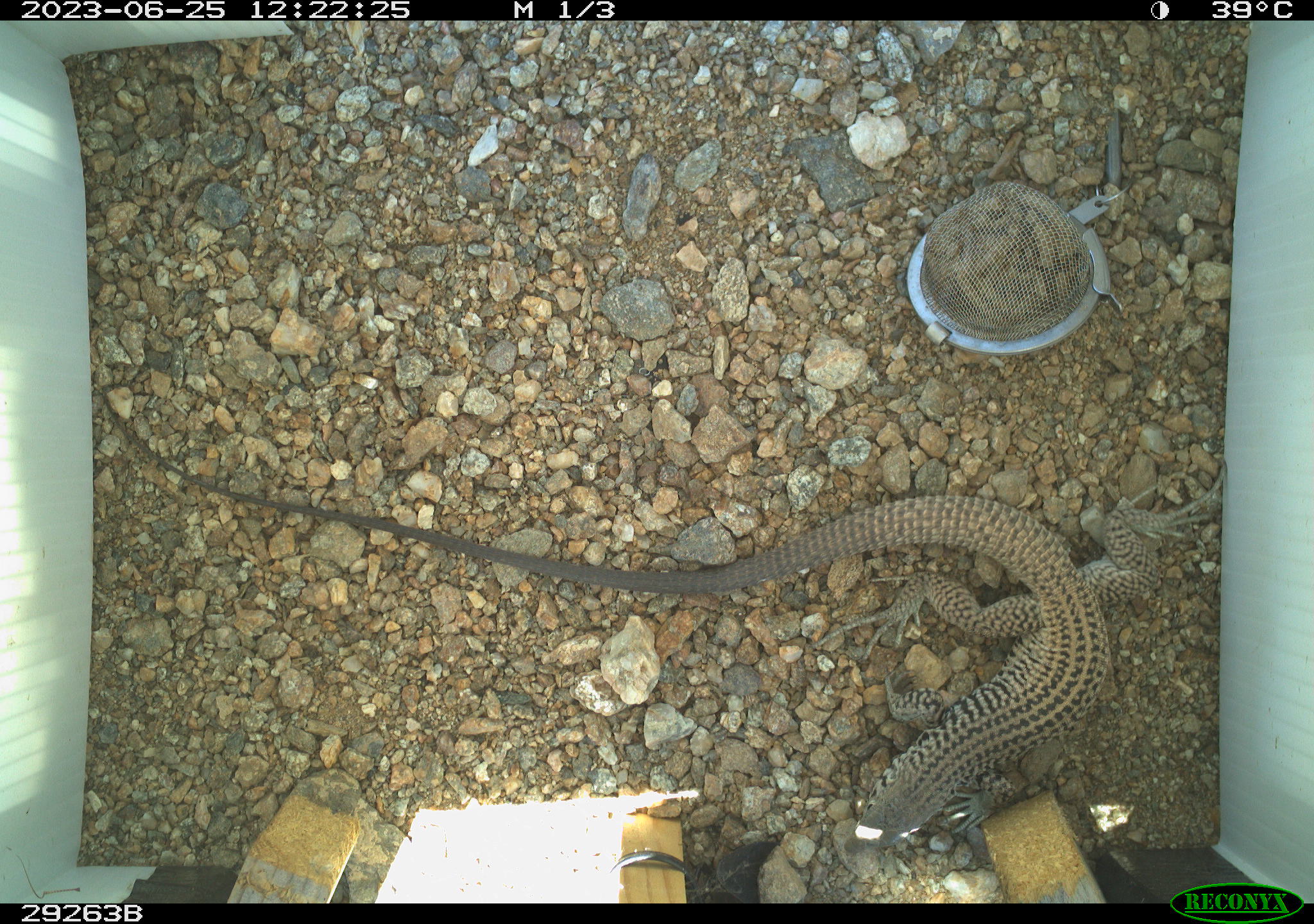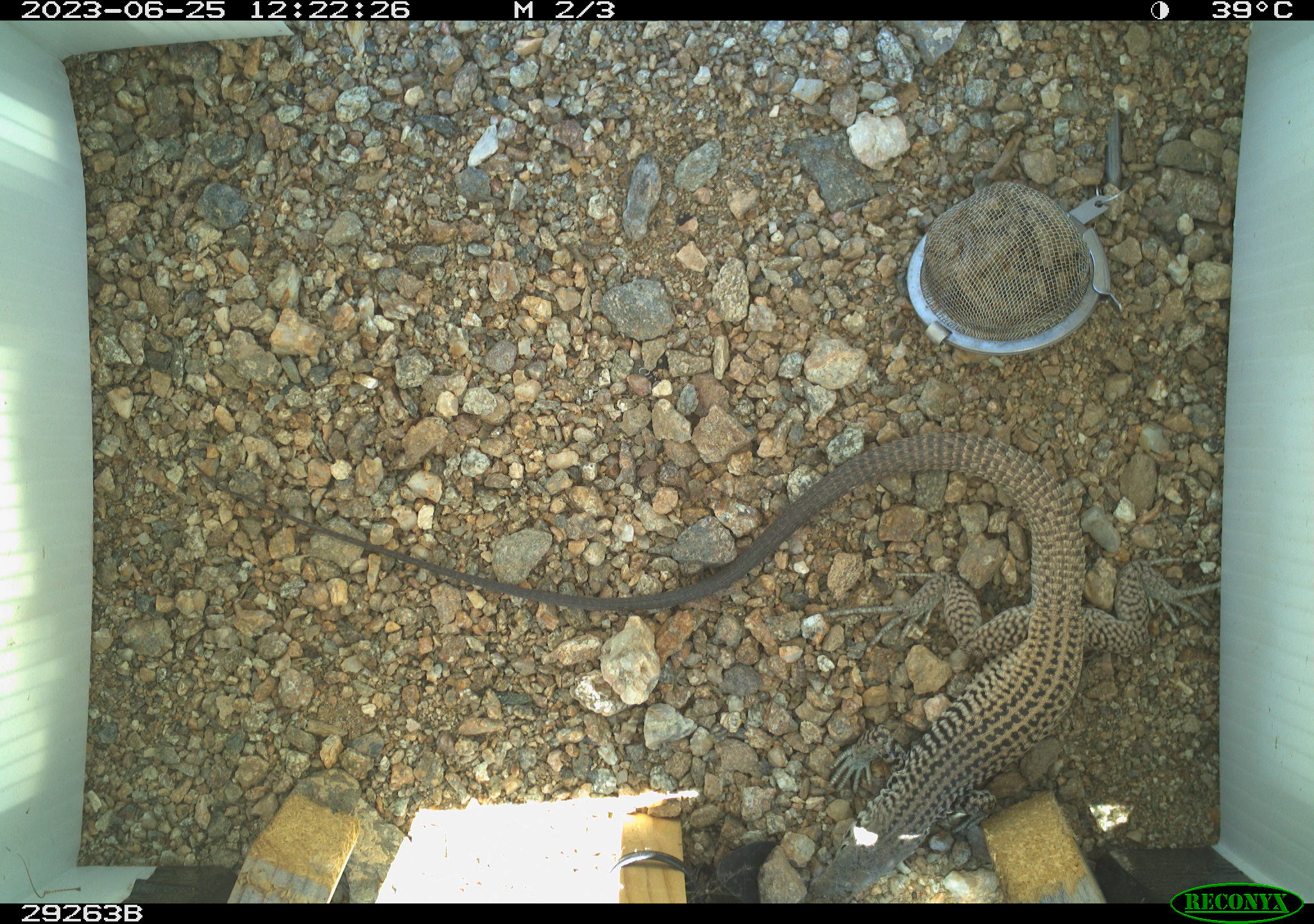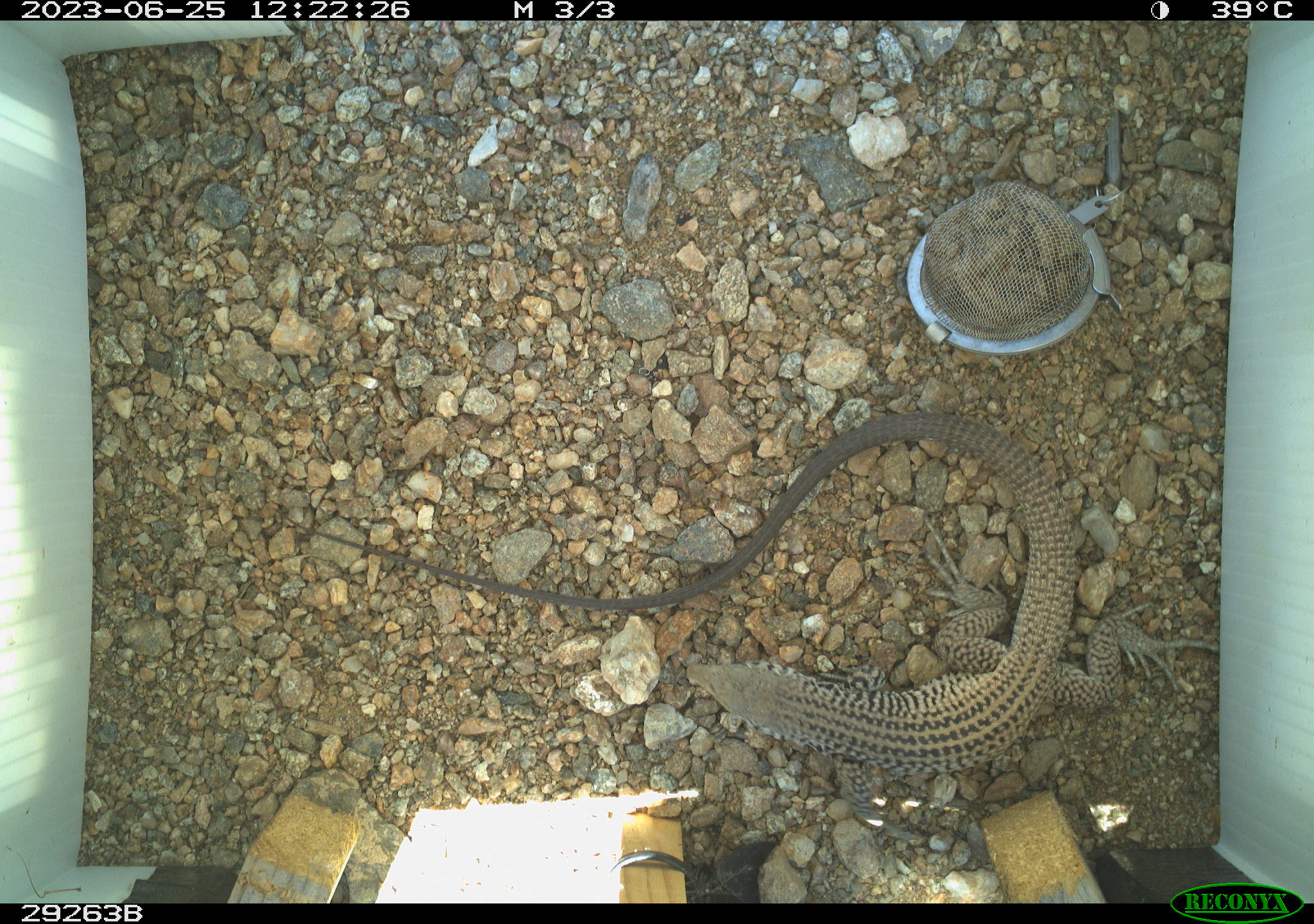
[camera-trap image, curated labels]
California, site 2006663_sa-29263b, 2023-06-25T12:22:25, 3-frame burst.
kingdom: Animalia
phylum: Chordata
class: Reptilia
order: Squamata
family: Teiidae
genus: Aspidoscelis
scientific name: Aspidoscelis tigris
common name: western whiptail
Western whiptail (Aspidoscelis tigris).